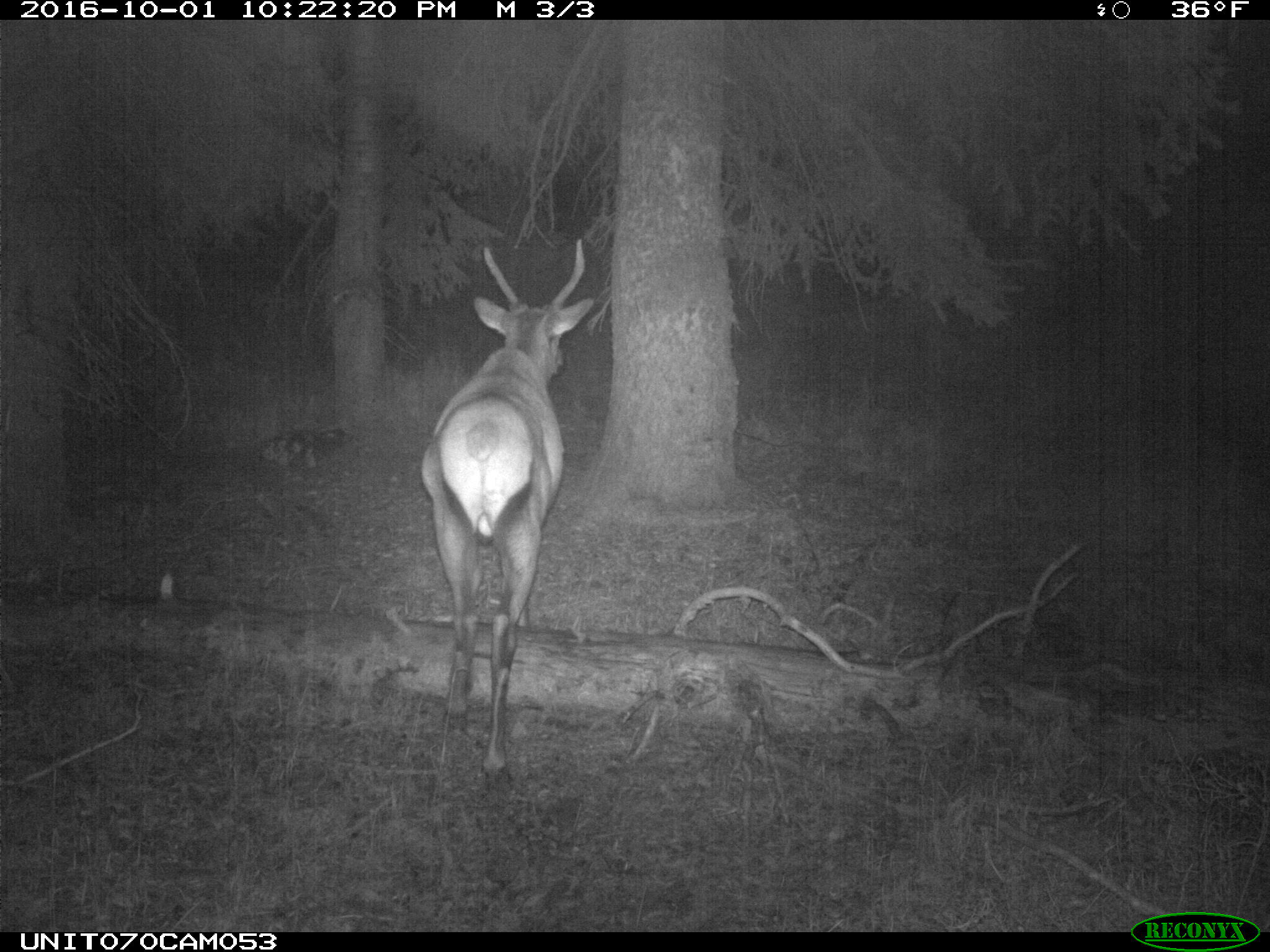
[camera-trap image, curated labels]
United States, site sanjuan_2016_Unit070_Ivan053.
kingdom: Animalia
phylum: Chordata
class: Mammalia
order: Artiodactyla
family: Cervidae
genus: Cervus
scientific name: Cervus elaphus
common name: red deer